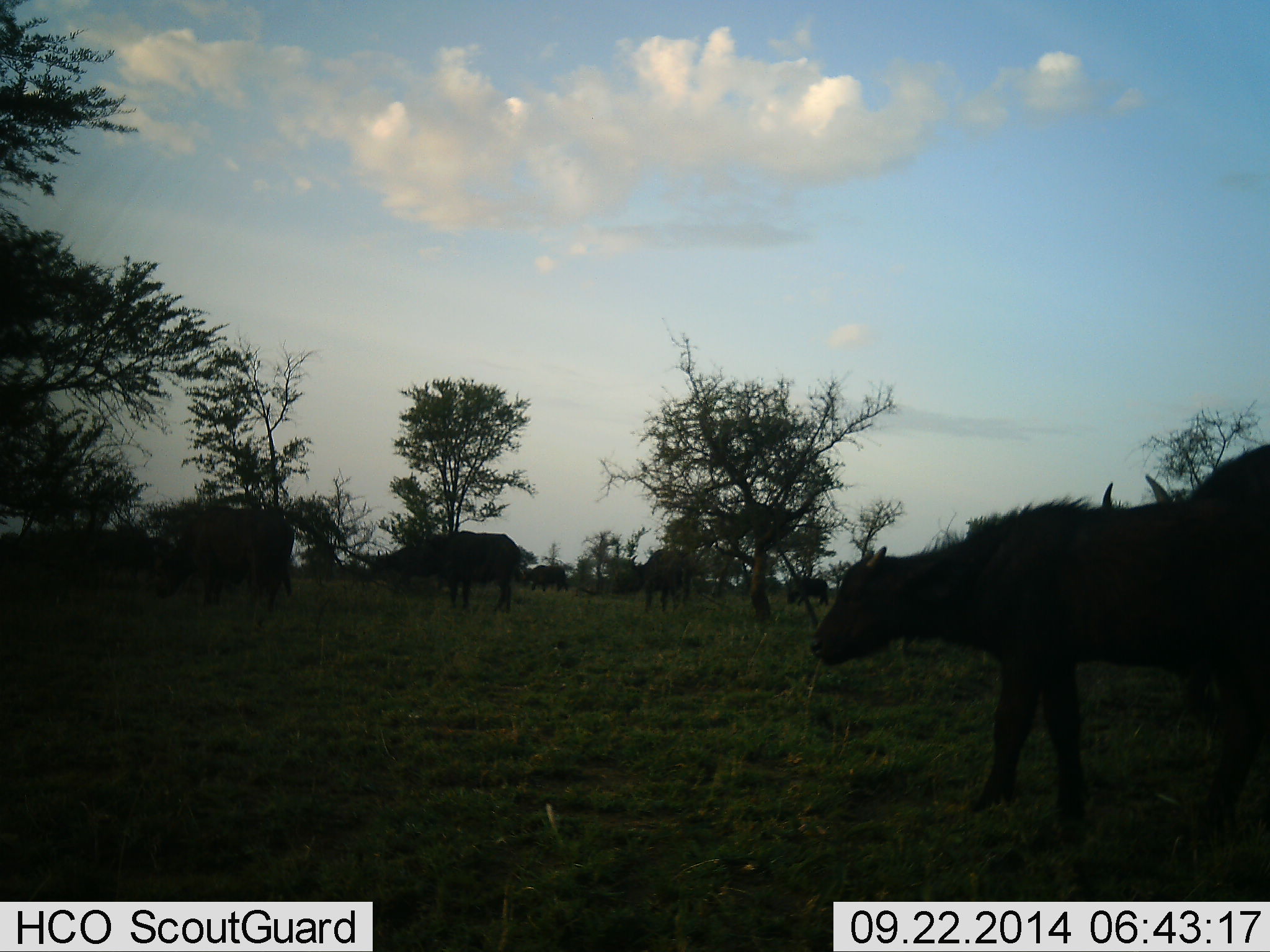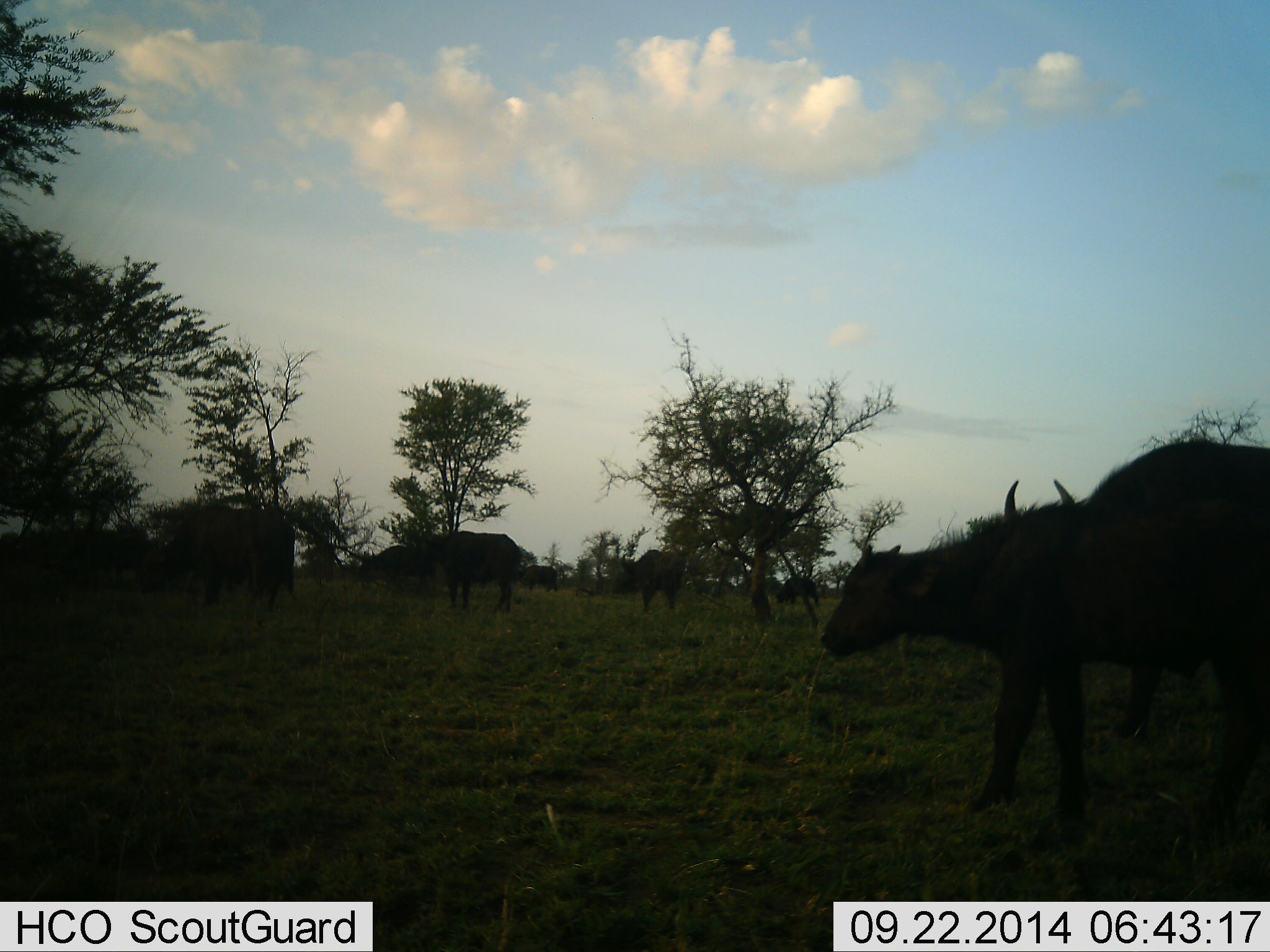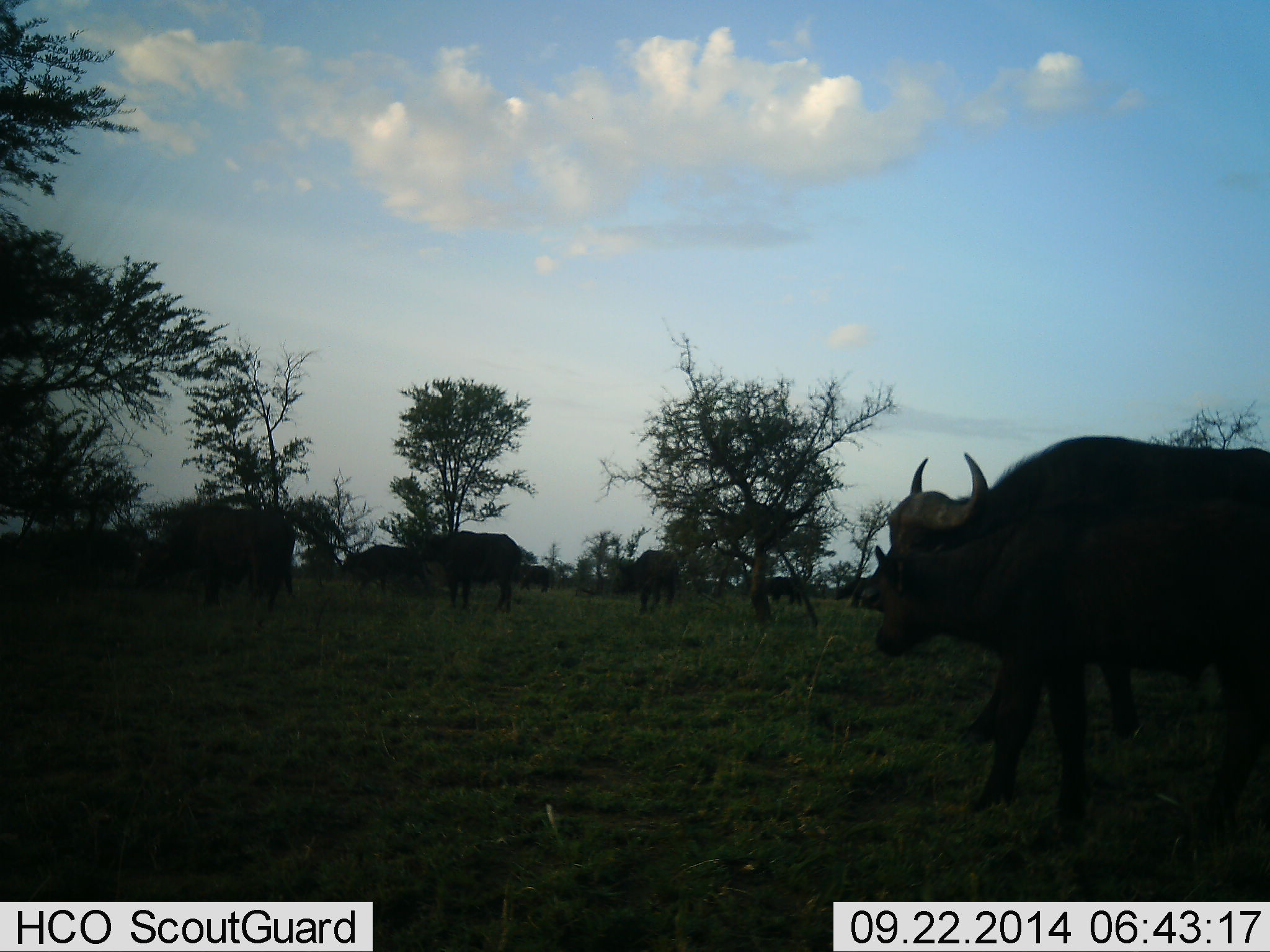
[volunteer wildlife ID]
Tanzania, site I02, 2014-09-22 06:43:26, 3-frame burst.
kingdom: Animalia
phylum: Chordata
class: Mammalia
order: Artiodactyla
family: Bovidae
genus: Syncerus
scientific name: Syncerus caffer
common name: cape buffalo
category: buffalo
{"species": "buffalo (cape buffalo) (Syncerus caffer)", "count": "9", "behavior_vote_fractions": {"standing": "90%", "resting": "10%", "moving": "60%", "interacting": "0%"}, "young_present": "20%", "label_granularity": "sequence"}